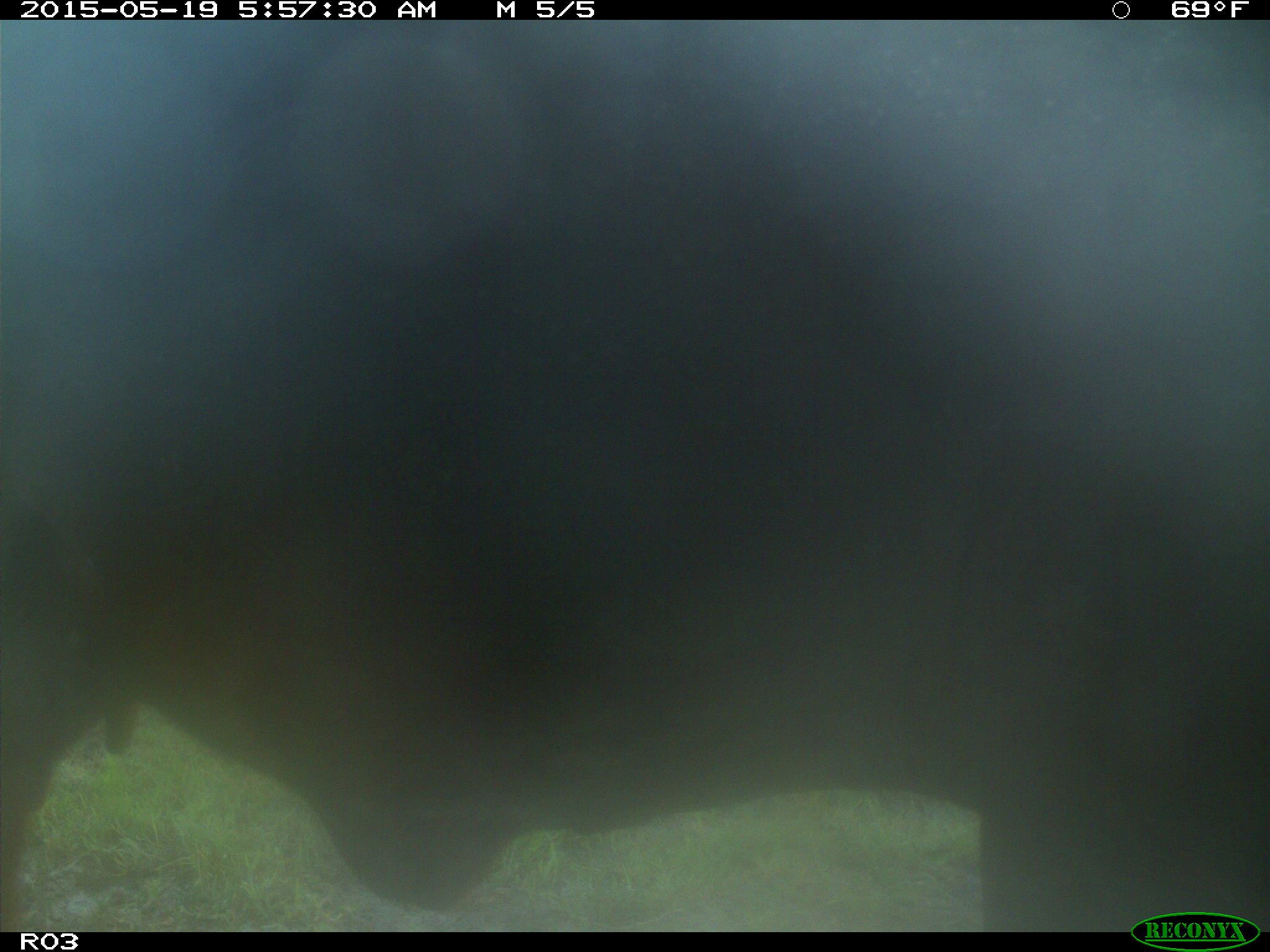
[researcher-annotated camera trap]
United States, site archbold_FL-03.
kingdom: Animalia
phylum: Chordata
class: Mammalia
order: Artiodactyla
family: Bovidae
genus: Bos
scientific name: Bos taurus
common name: domestic cow